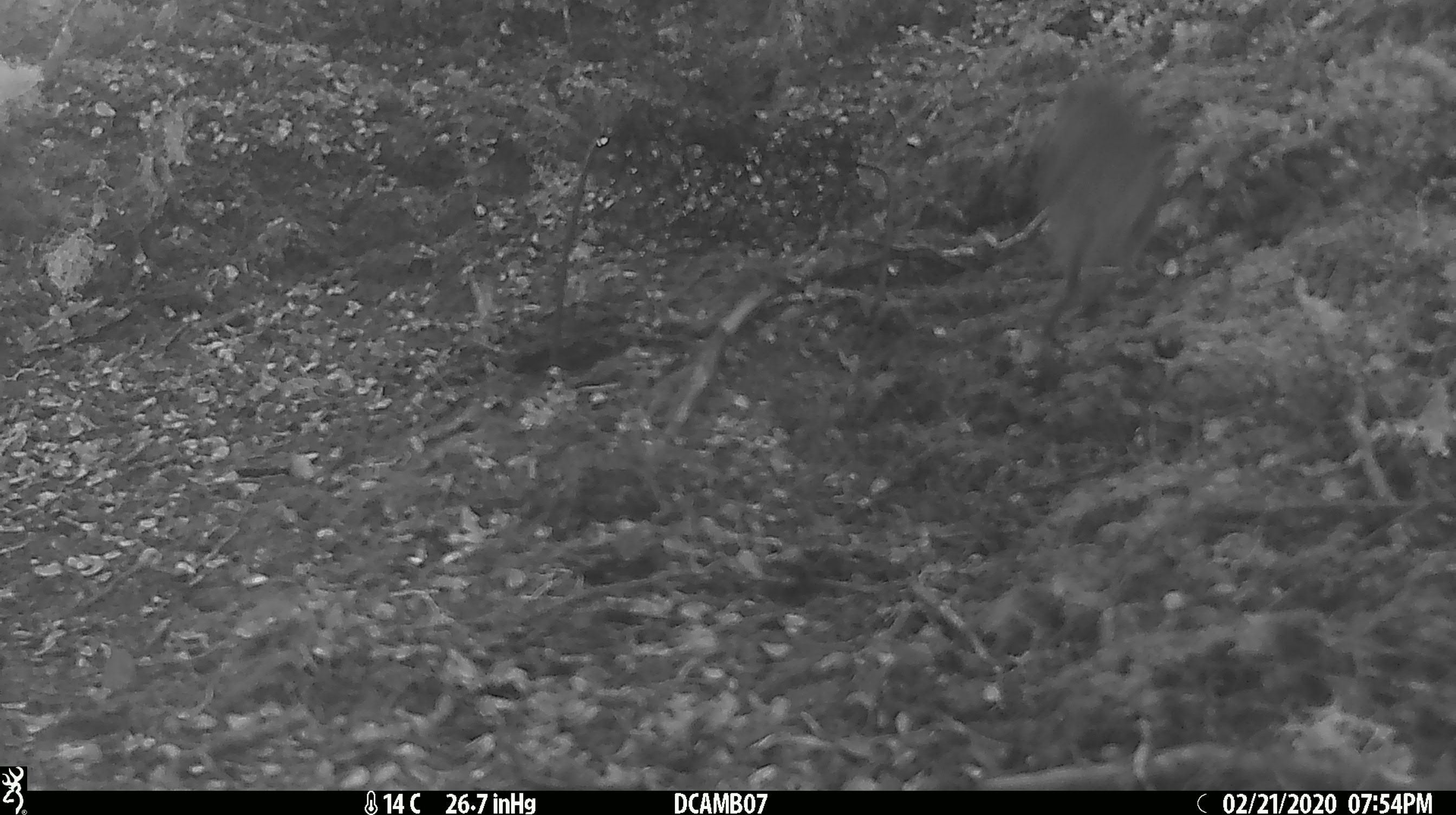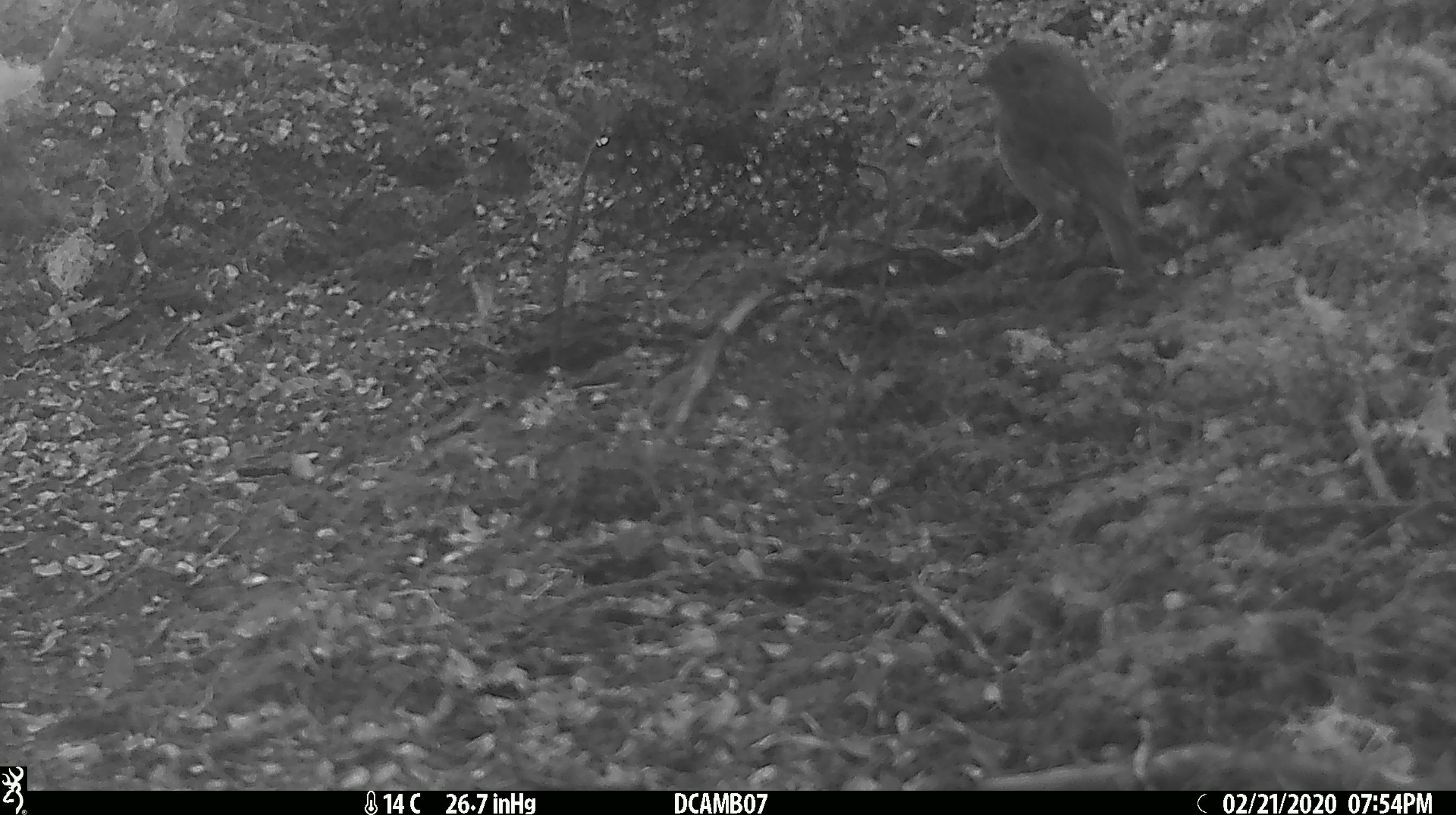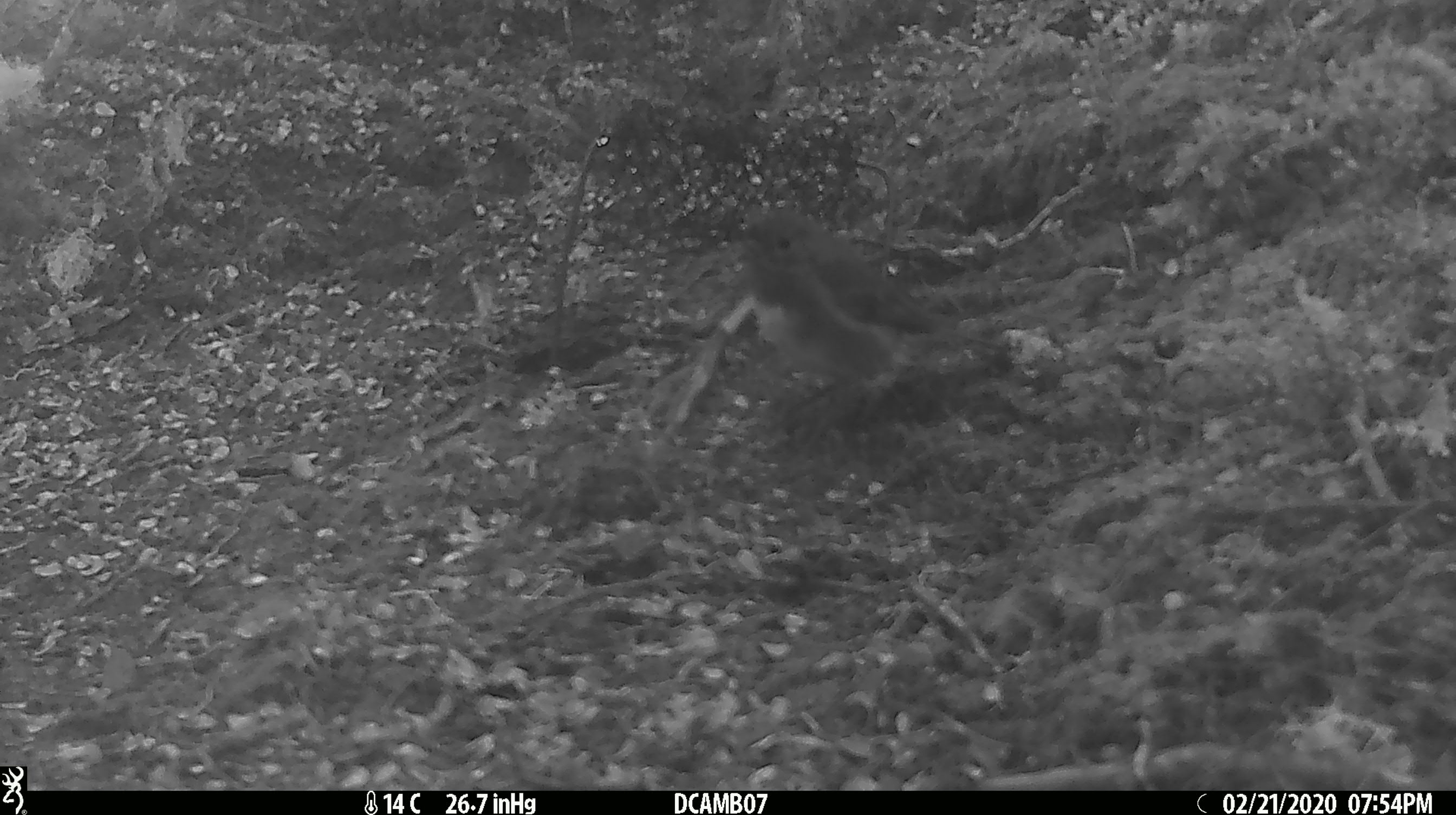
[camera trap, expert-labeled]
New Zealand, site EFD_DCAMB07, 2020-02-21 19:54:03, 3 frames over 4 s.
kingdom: Animalia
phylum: Chordata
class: Aves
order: Passeriformes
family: Petroicidae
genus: Petroica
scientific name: Petroica australis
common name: new zealand robin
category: robin